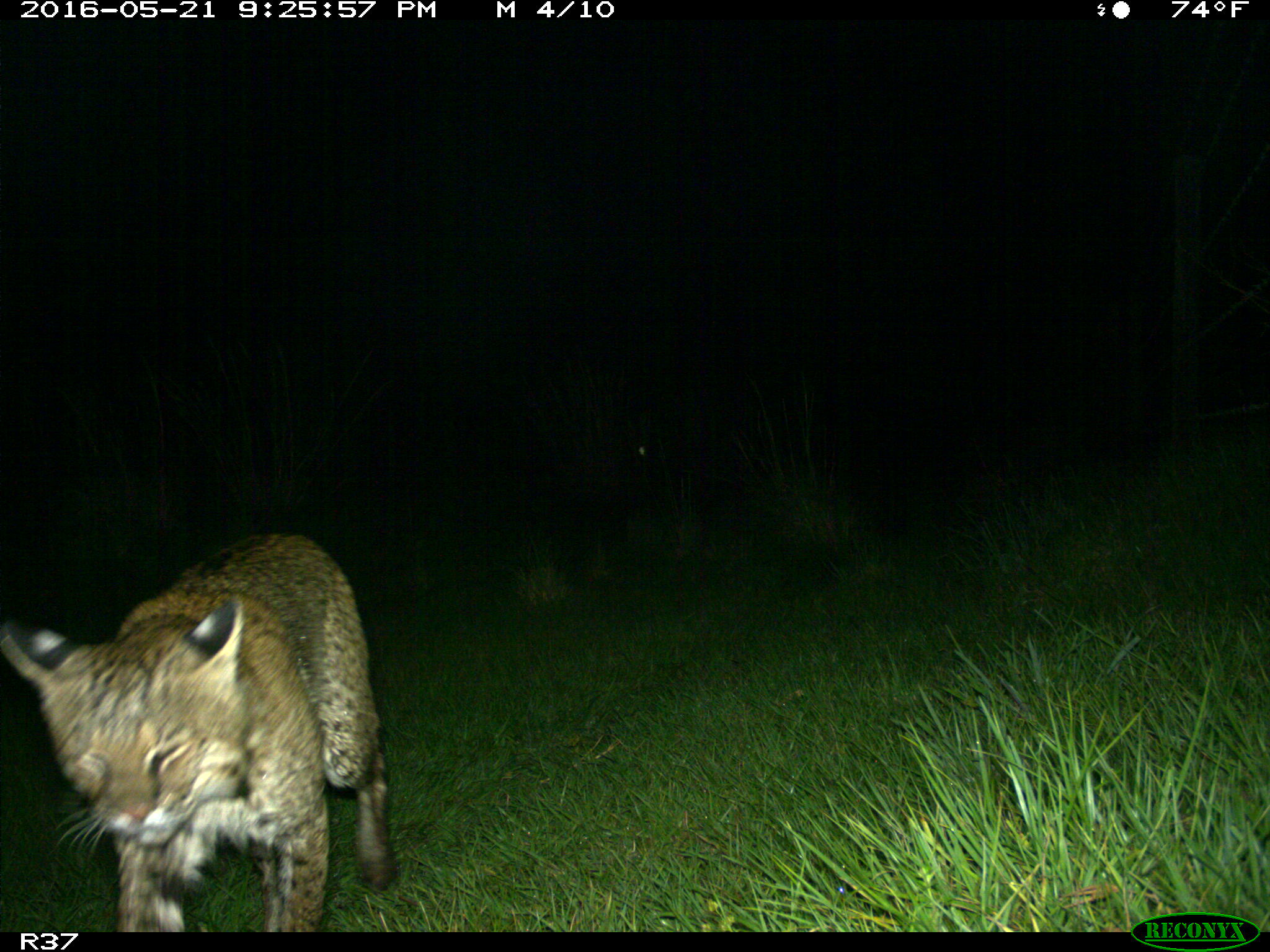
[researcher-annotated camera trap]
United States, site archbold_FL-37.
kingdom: Animalia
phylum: Chordata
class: Mammalia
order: Carnivora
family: Felidae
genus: Lynx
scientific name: Lynx rufus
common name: bobcat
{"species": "Lynx rufus (bobcat)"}